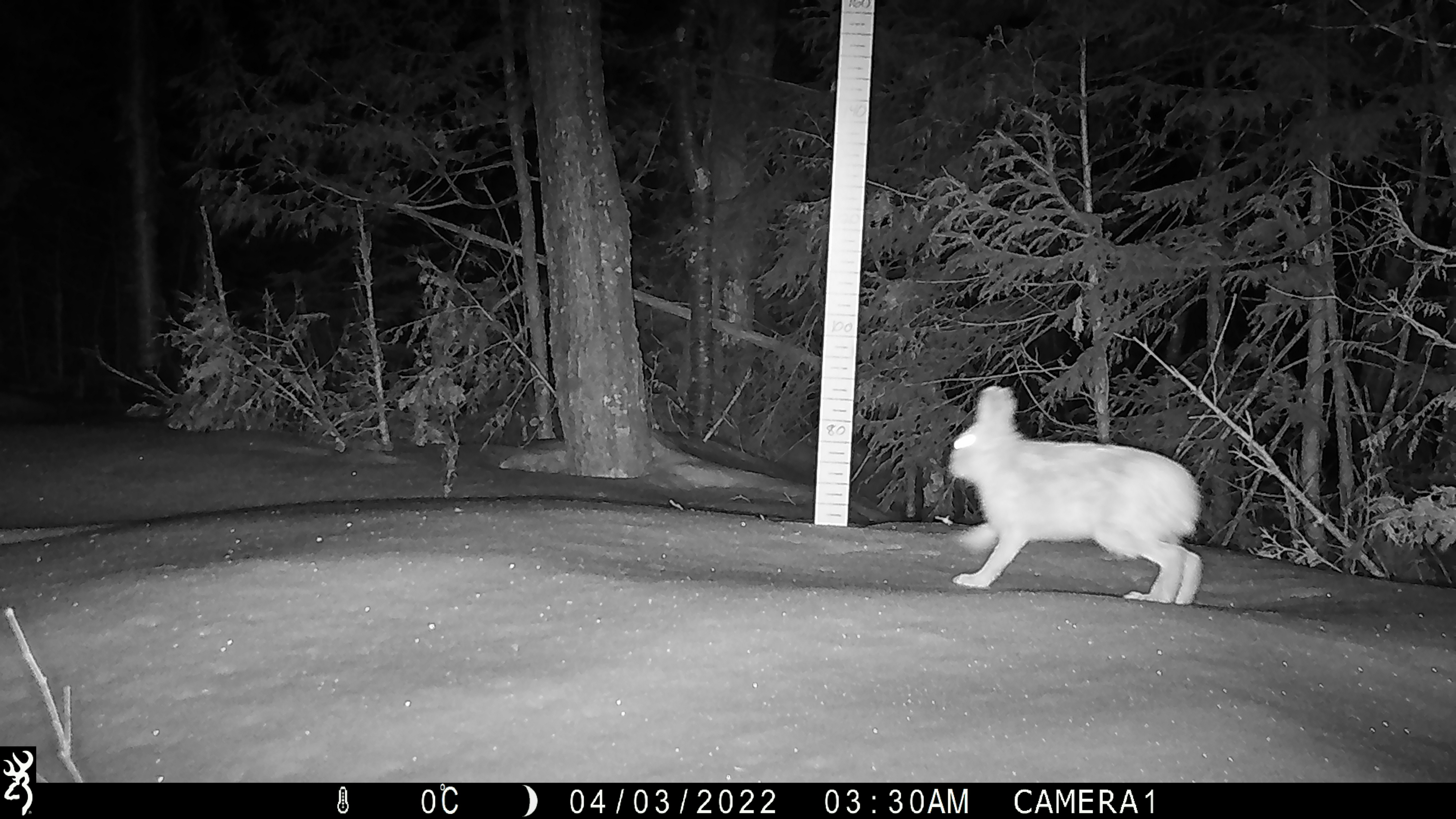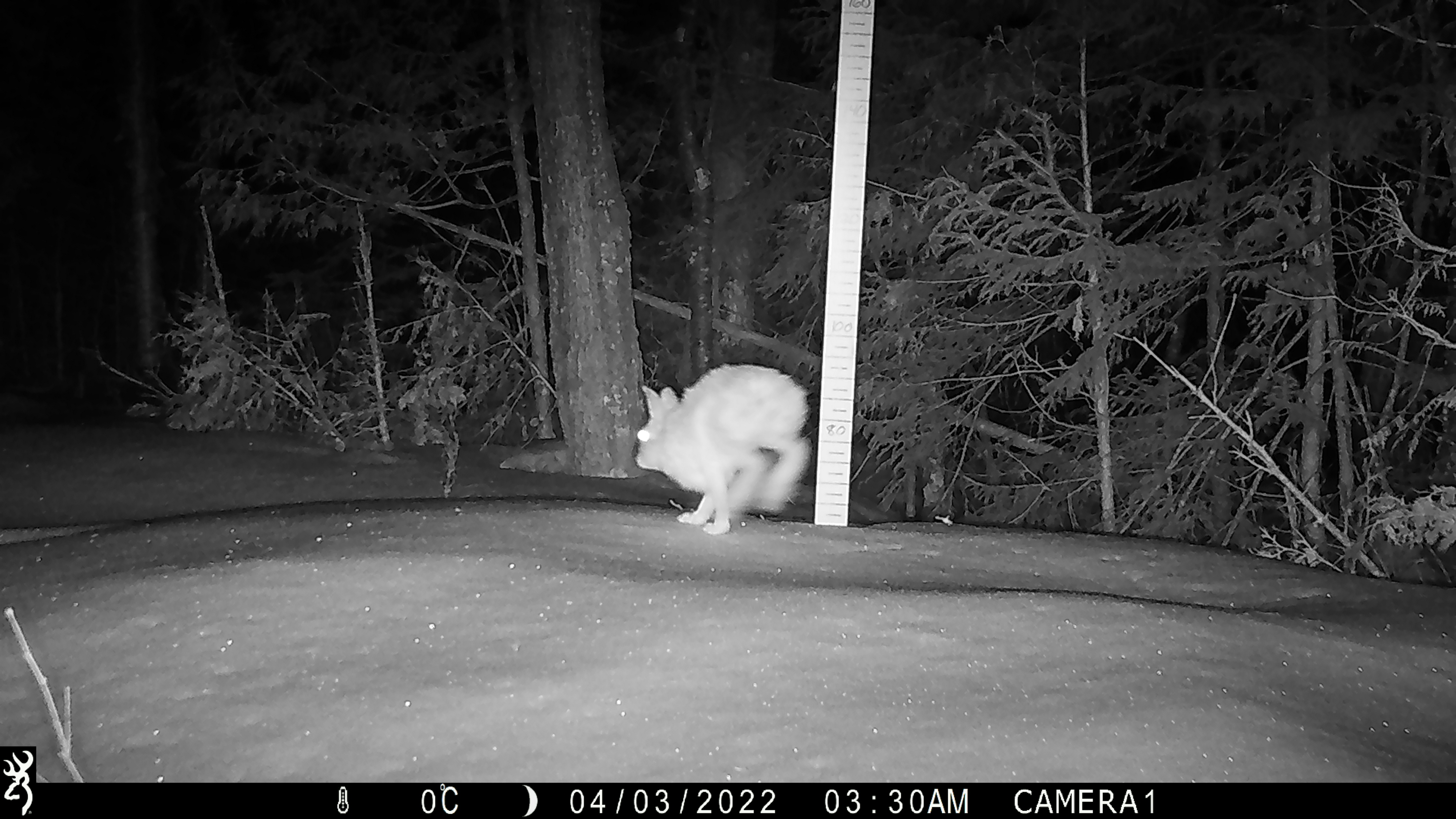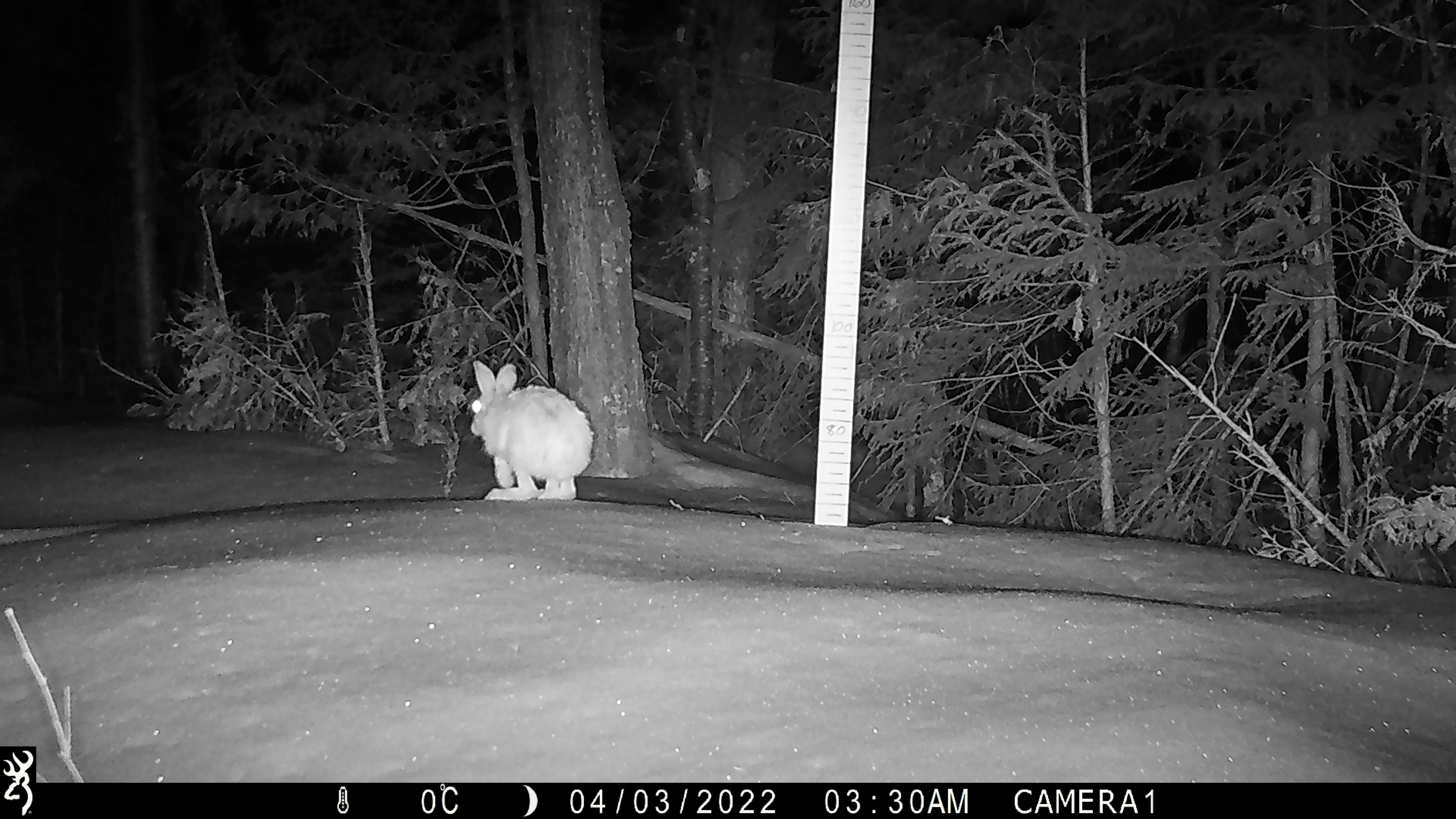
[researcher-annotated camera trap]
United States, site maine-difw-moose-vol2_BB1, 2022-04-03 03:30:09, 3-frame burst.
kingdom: Animalia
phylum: Chordata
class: Mammalia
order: Lagomorpha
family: Leporidae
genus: Lepus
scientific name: Lepus americanus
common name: snowshoe hare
Snowshoe hare (Lepus americanus).